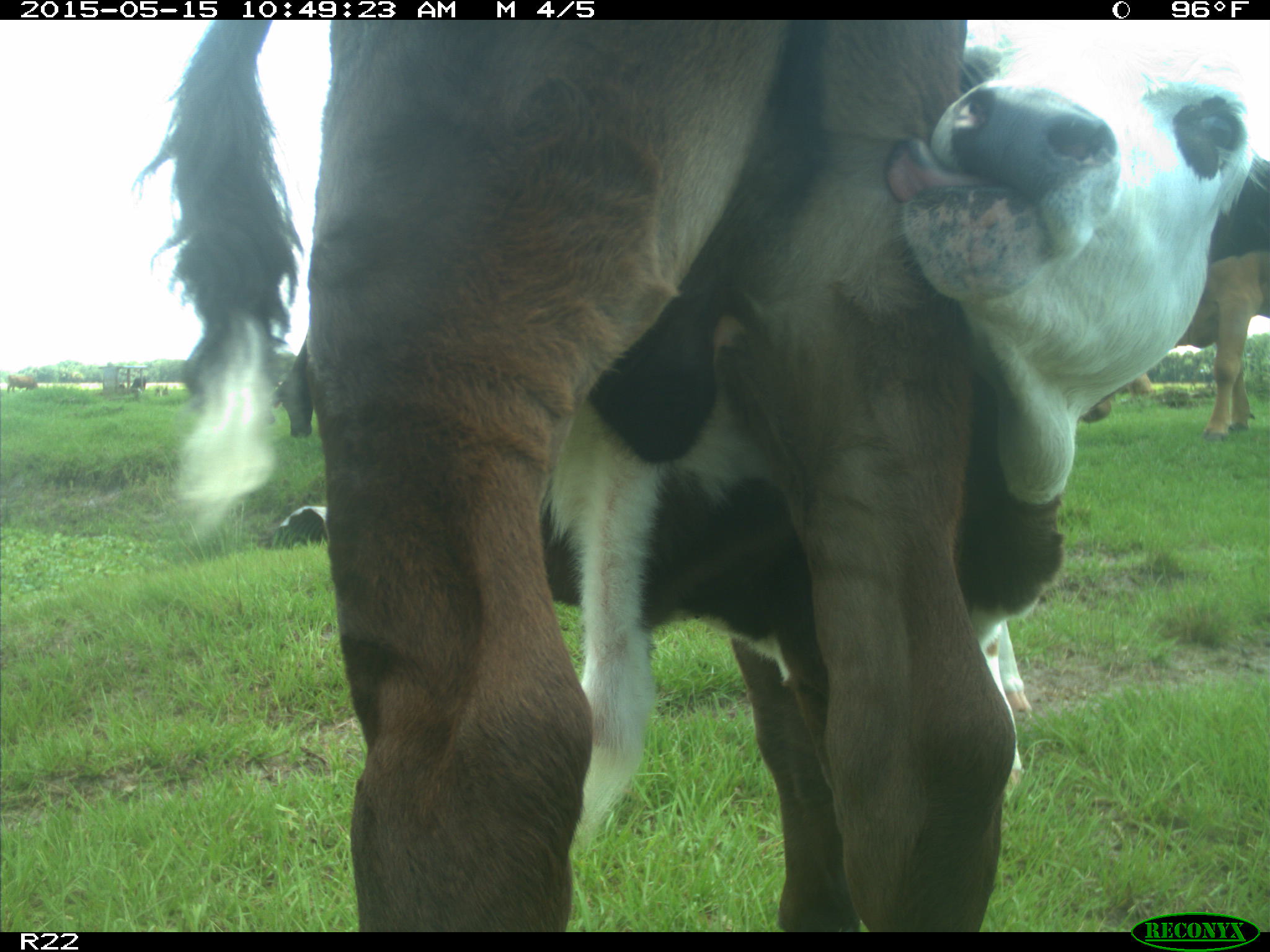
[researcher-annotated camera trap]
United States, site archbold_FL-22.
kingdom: Animalia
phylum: Chordata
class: Mammalia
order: Artiodactyla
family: Bovidae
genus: Bos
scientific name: Bos taurus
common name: domestic cow